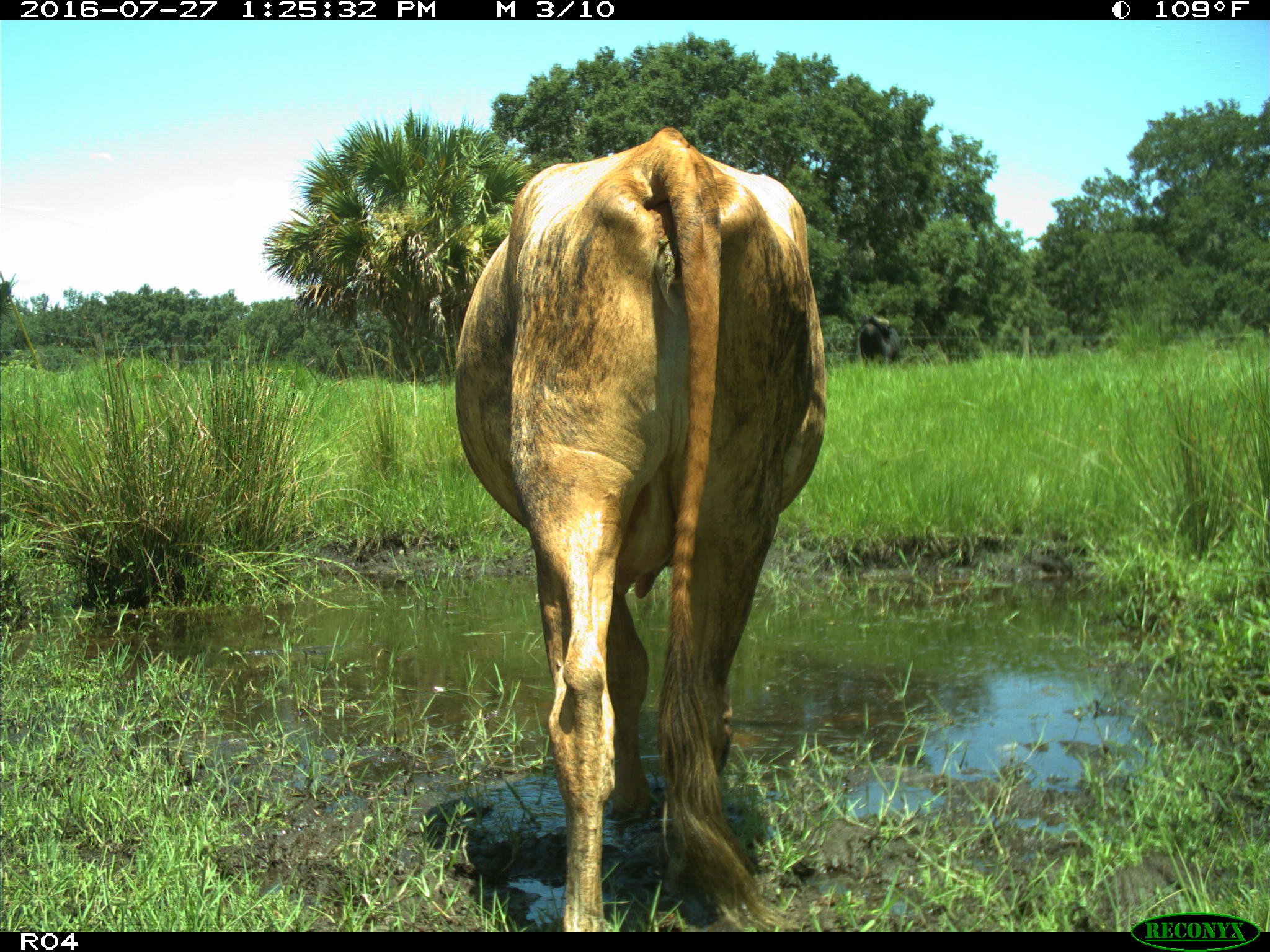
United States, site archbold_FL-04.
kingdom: Animalia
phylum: Chordata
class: Mammalia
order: Artiodactyla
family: Bovidae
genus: Bos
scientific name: Bos taurus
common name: domestic cow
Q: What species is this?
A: Bos taurus (domestic cow).